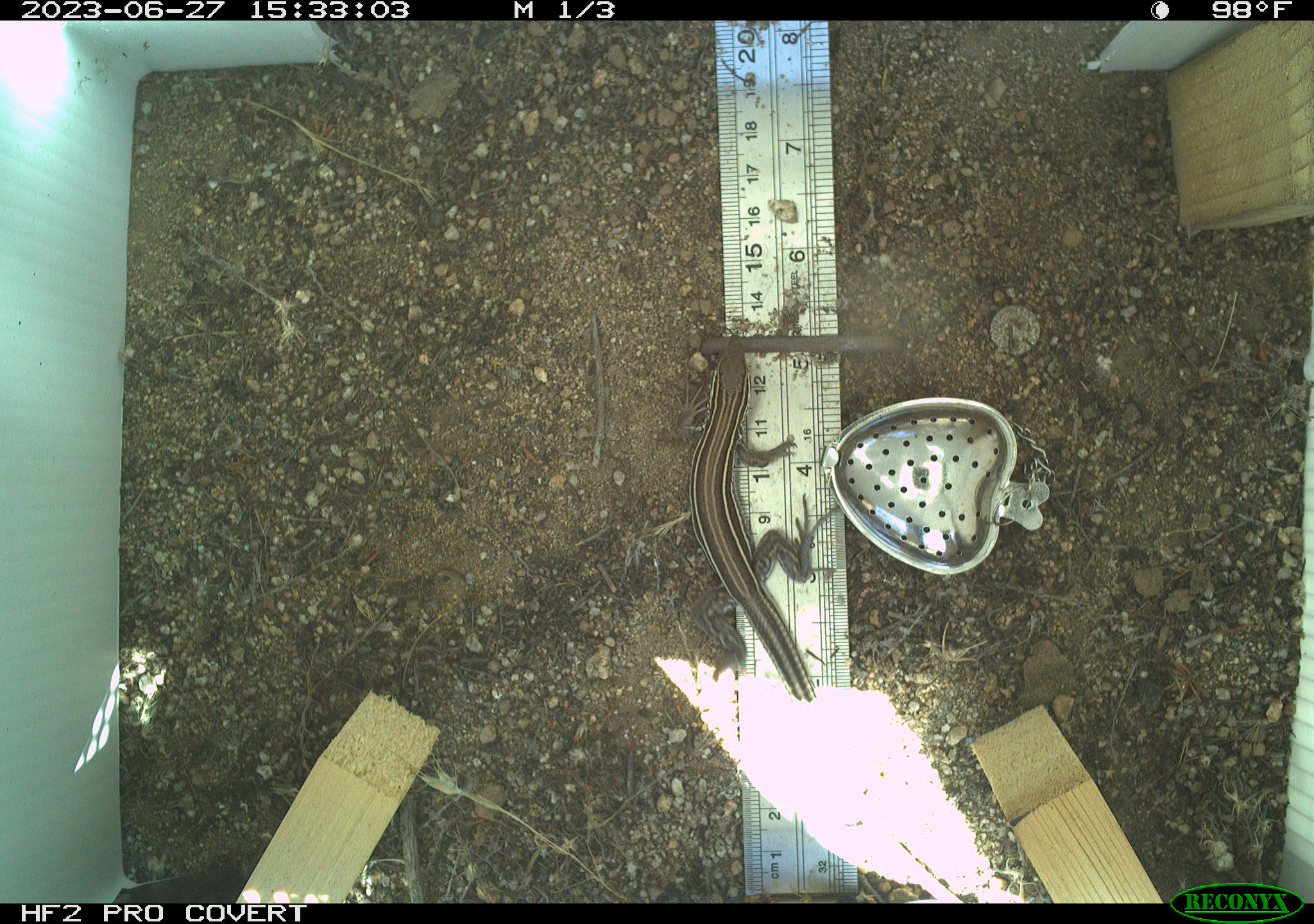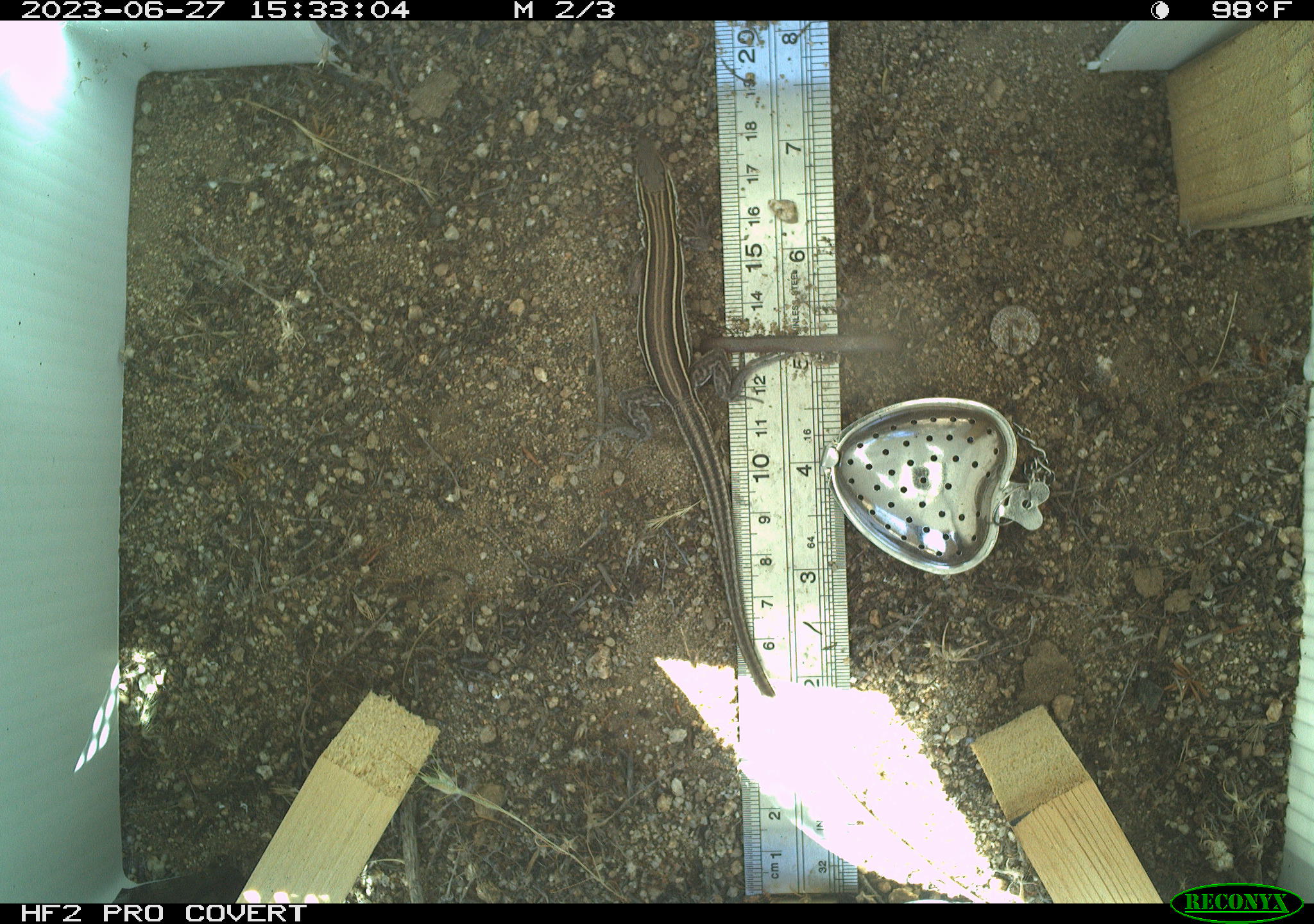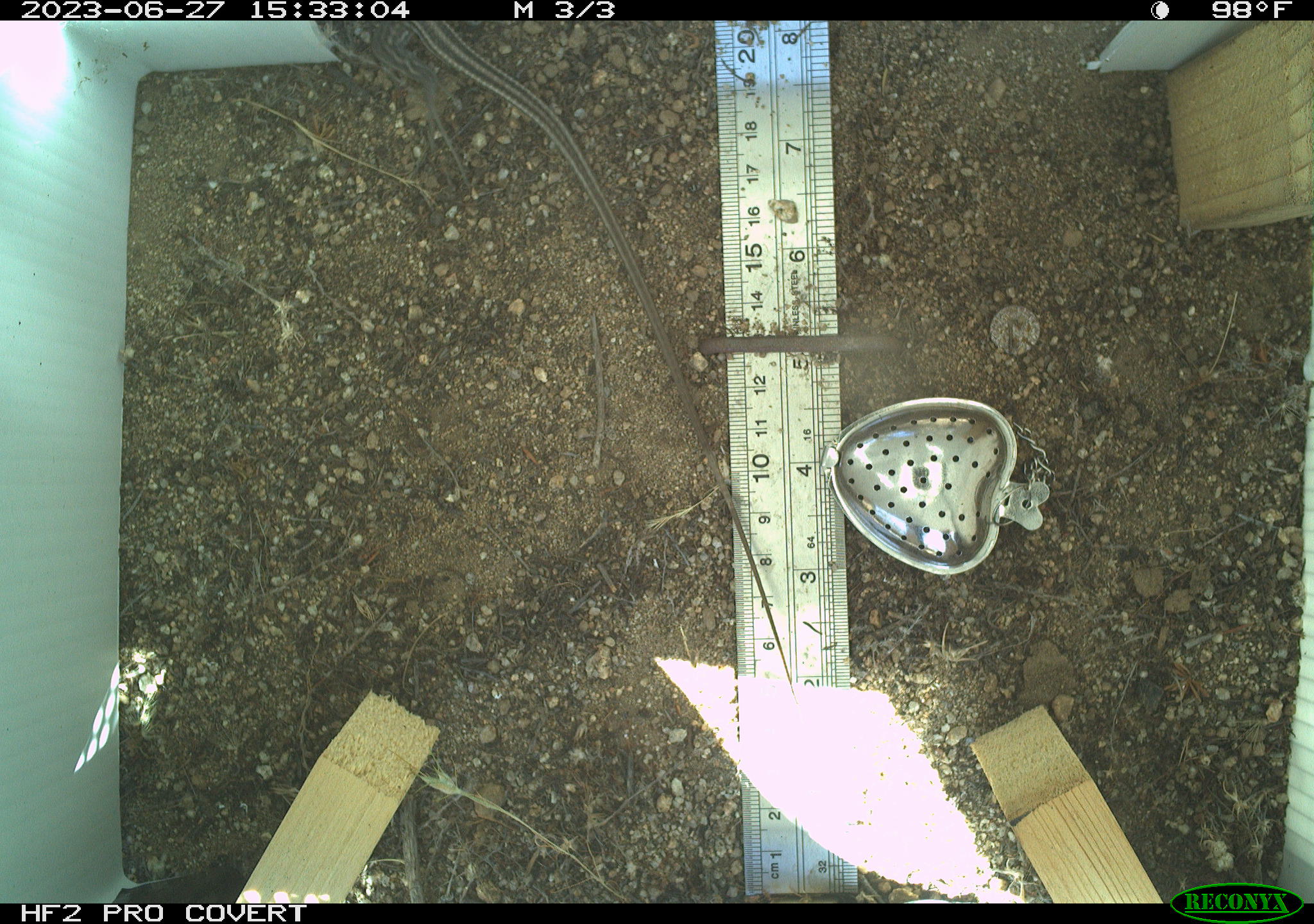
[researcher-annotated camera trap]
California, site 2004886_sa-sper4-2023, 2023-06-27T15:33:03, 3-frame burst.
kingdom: Animalia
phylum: Chordata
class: Reptilia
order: Squamata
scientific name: Squamata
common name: lizards and snakes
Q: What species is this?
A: Lizards and snakes (Squamata).